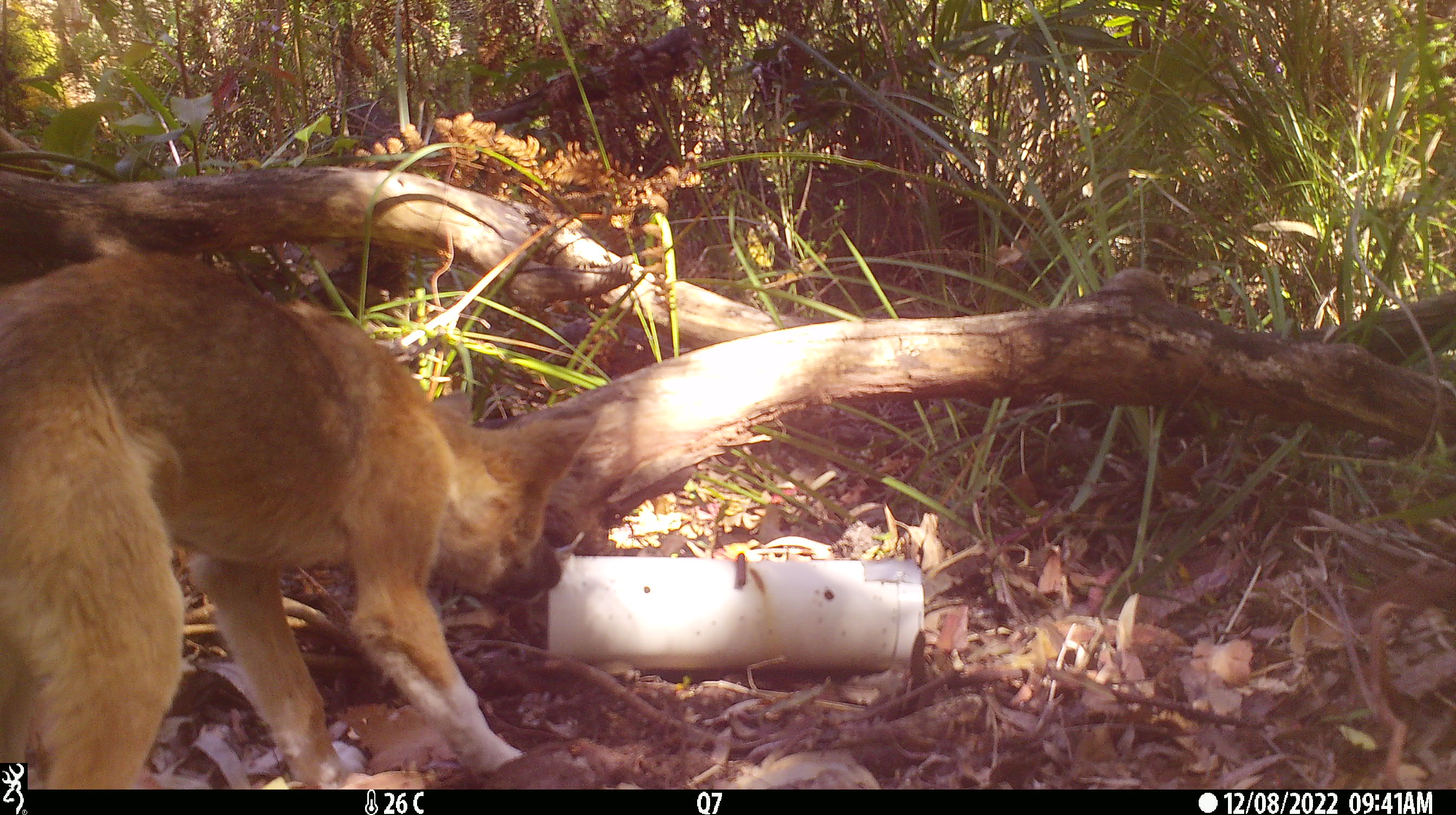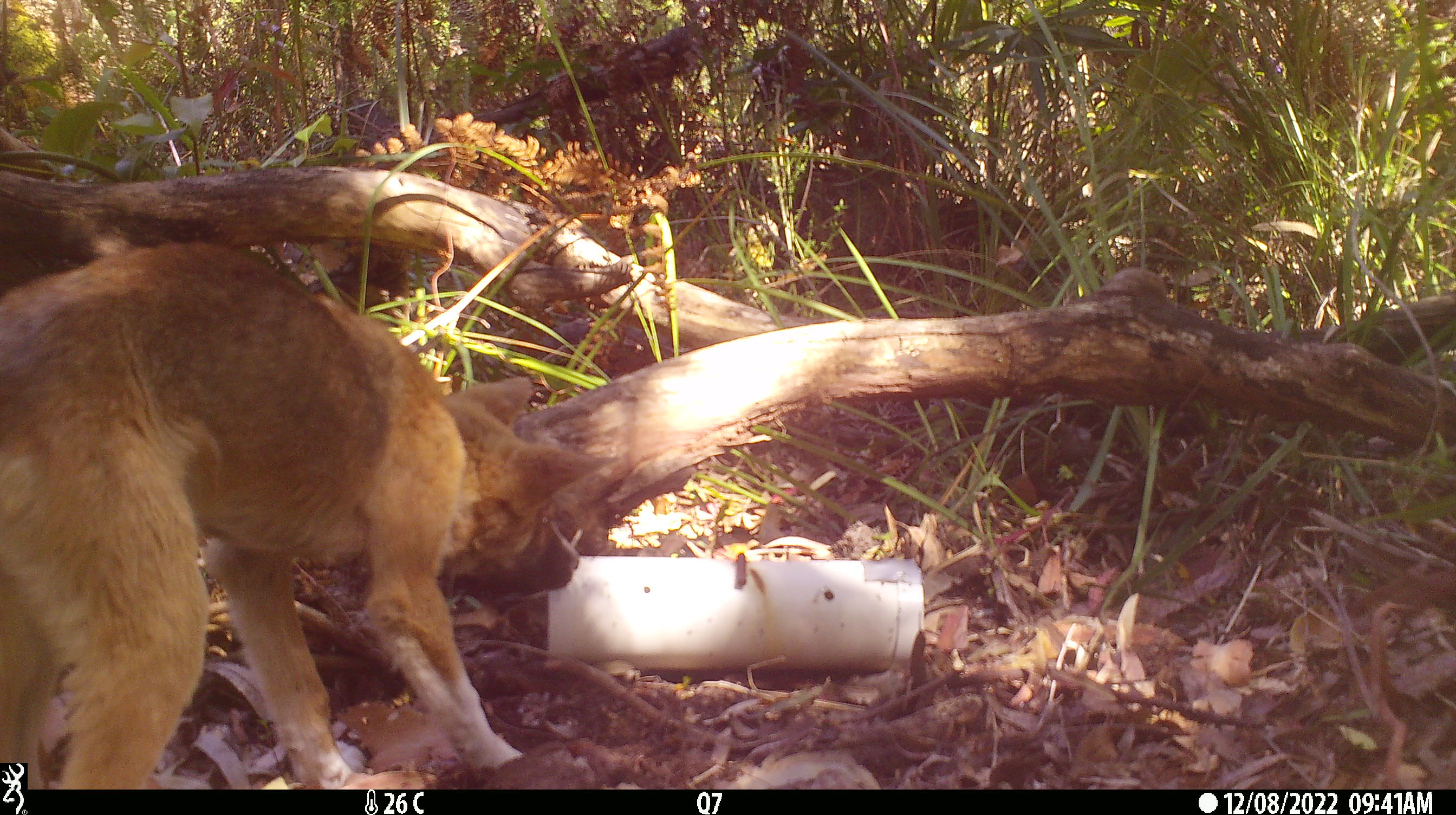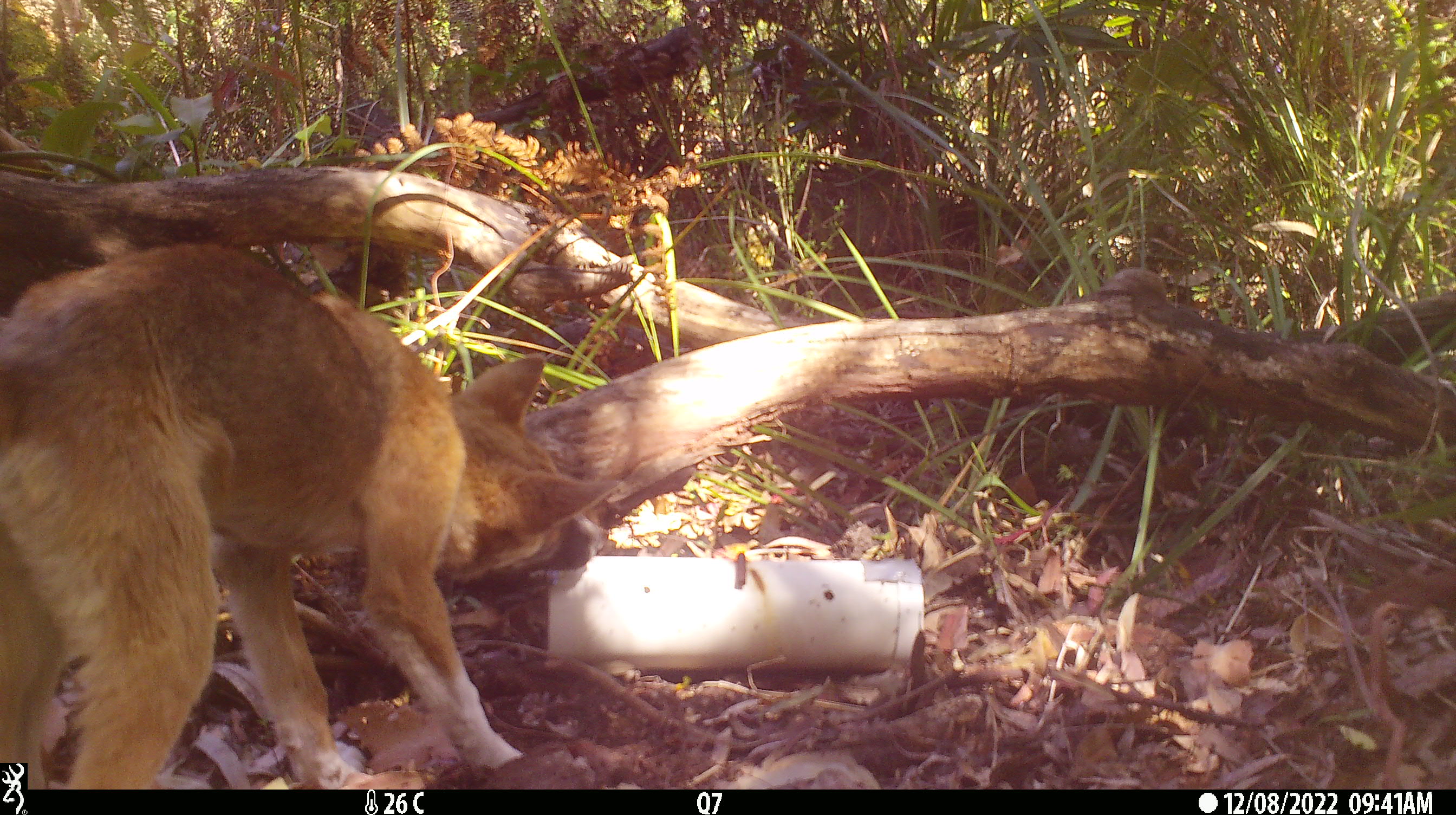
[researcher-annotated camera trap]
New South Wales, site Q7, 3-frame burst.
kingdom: Animalia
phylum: Chordata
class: Mammalia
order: Carnivora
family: Canidae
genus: Canis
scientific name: Canis familiaris dingo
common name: dingo